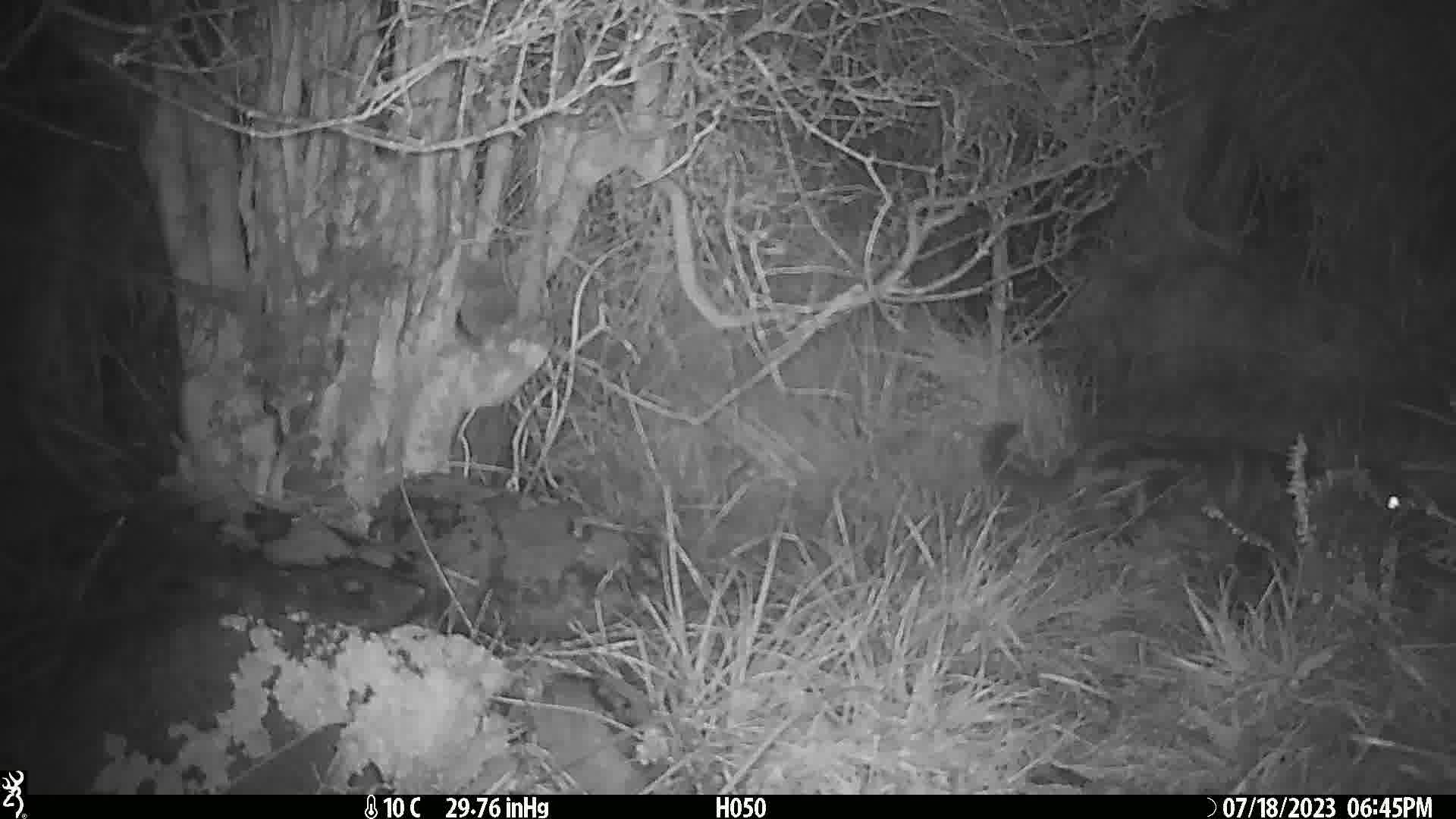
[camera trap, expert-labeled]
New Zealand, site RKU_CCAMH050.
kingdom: Animalia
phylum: Chordata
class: Mammalia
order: Carnivora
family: Felidae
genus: Felis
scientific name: Felis catus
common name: domestic cat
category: cat